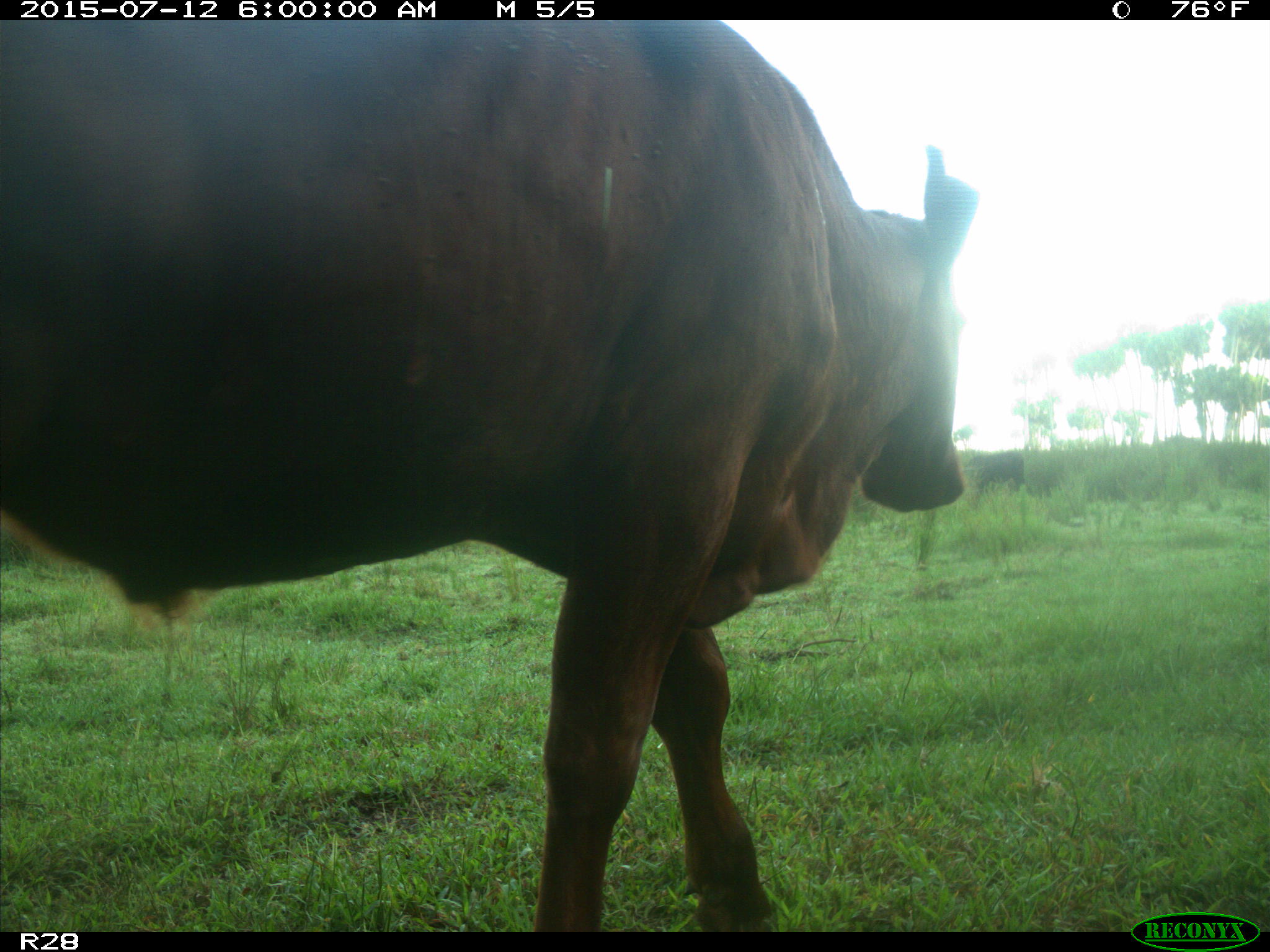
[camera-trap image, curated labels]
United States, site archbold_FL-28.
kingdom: Animalia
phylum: Chordata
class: Mammalia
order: Artiodactyla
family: Bovidae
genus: Bos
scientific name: Bos taurus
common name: domestic cow